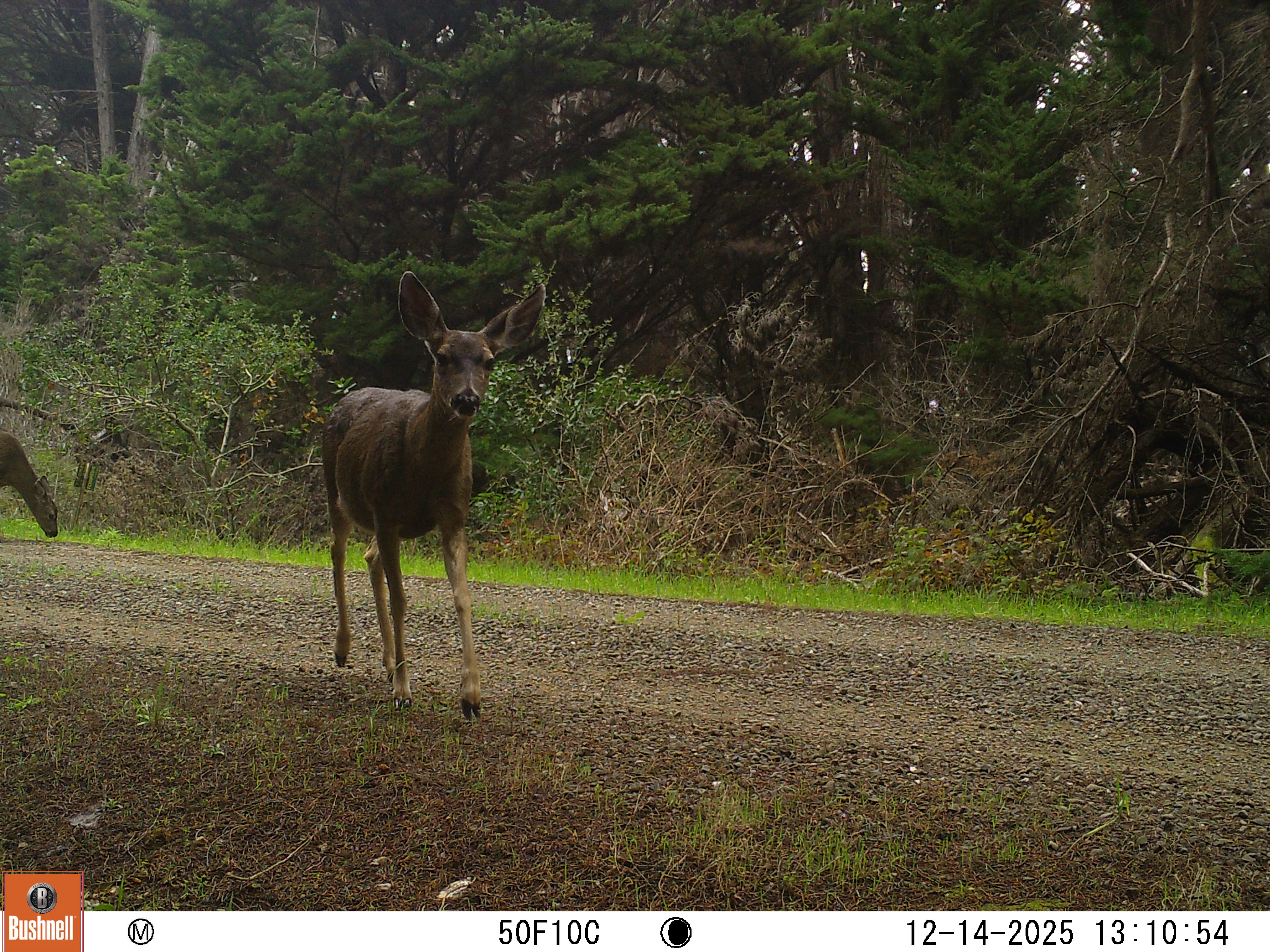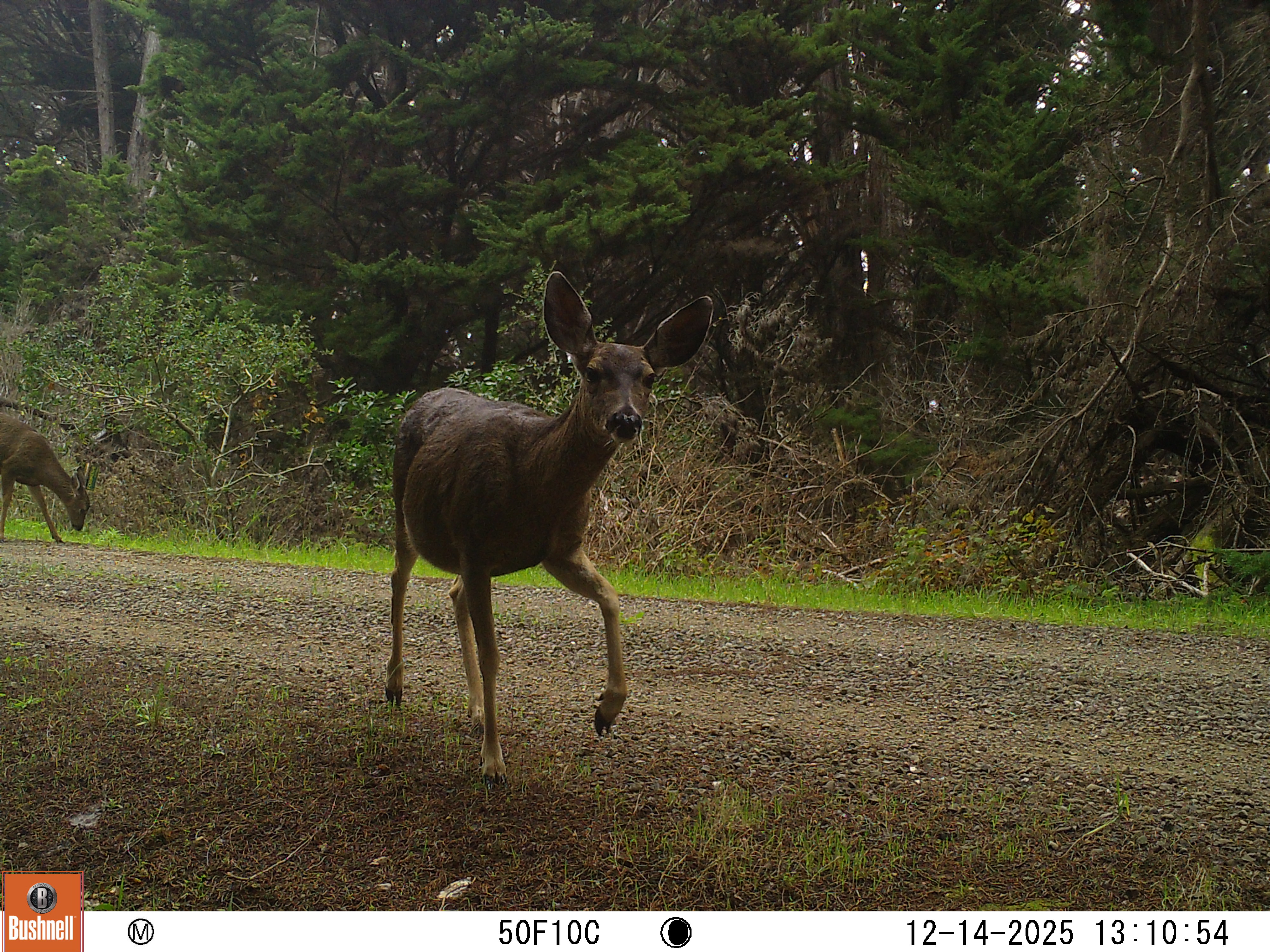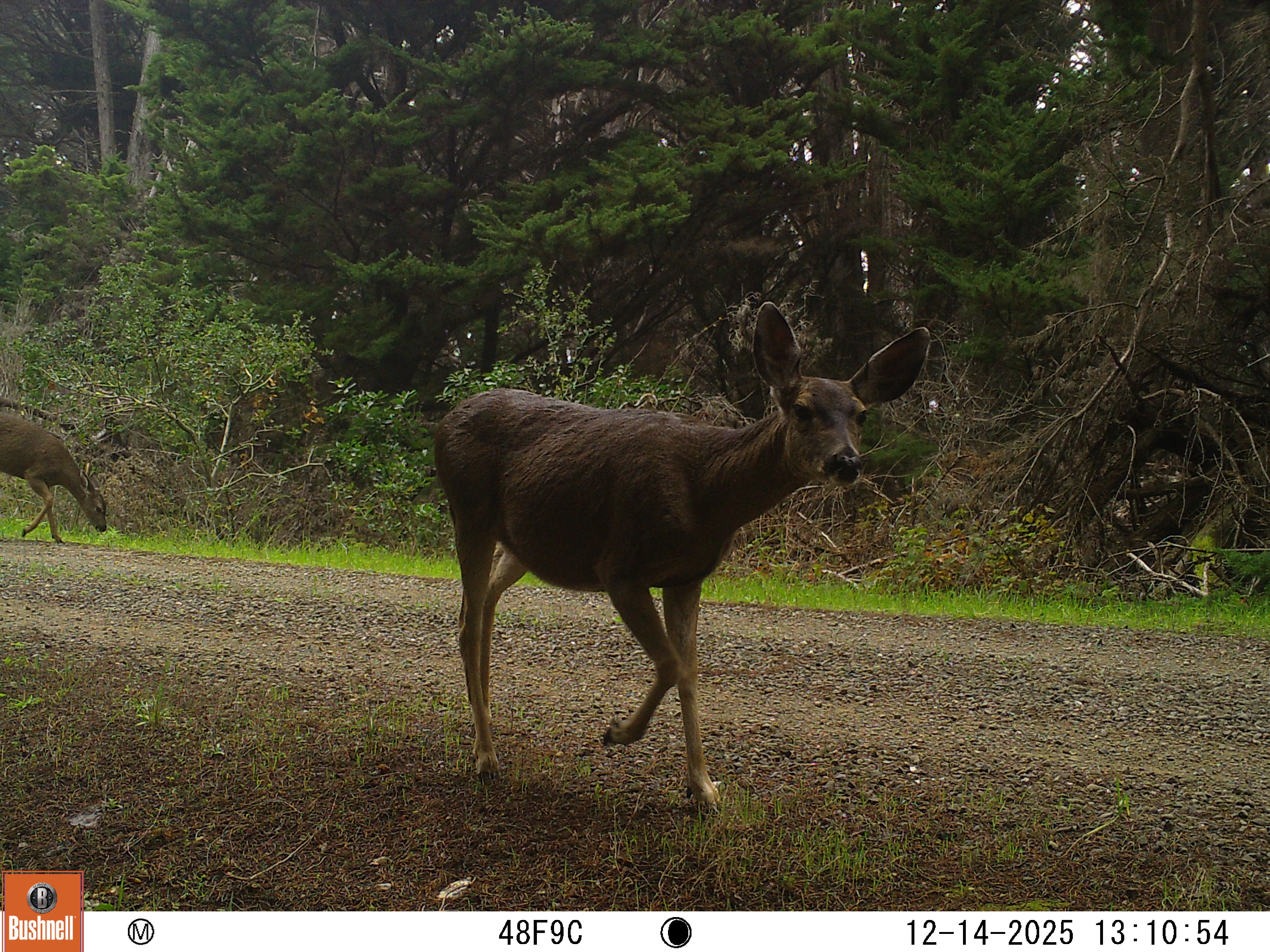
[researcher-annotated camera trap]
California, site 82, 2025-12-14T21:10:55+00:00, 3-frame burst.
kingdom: Animalia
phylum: Chordata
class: Mammalia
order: Artiodactyla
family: Cervidae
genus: Odocoileus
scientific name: Odocoileus hemionus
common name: mule deer